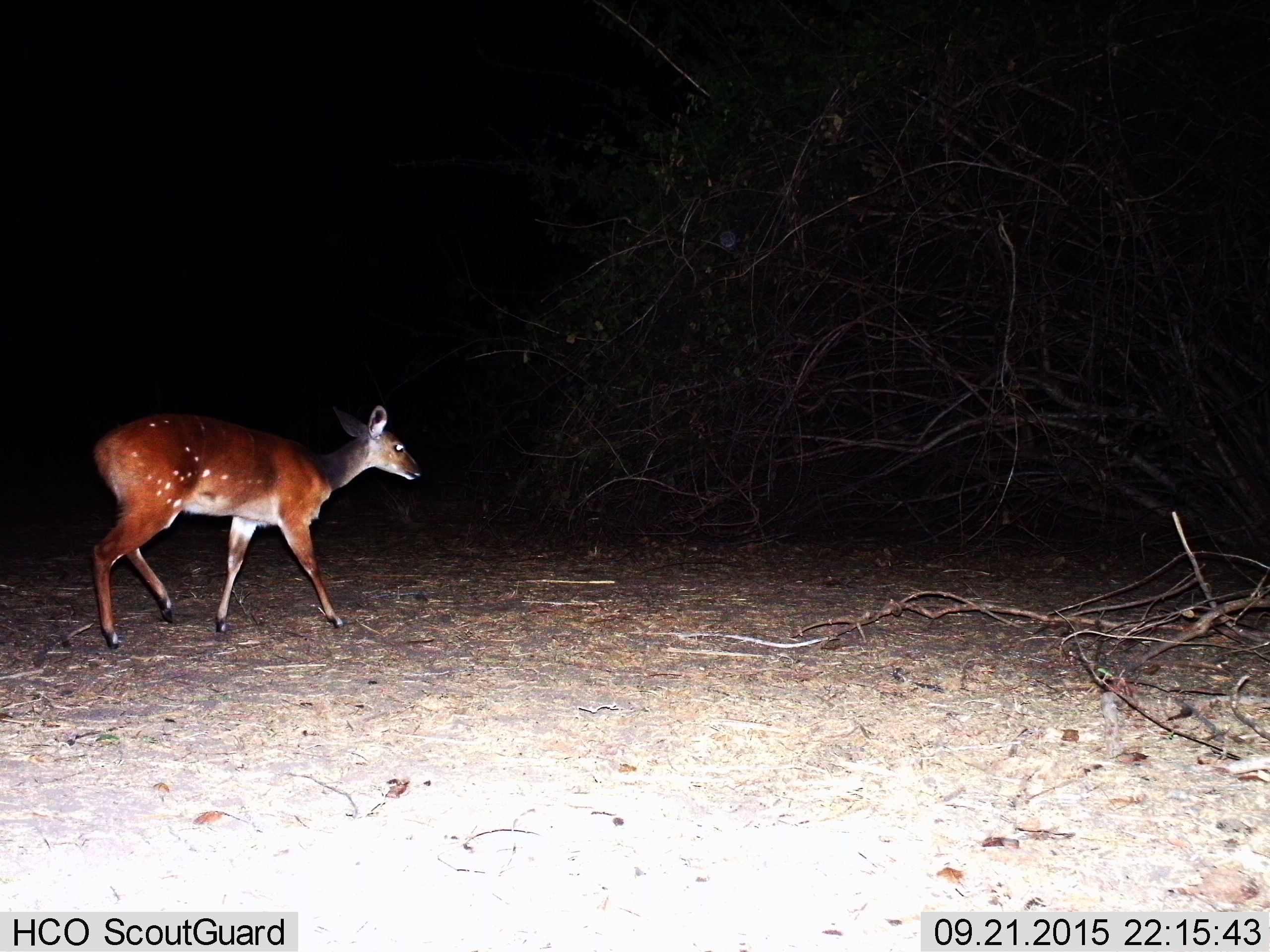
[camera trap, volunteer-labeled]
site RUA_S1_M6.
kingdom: Animalia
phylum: Chordata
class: Mammalia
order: Artiodactyla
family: Bovidae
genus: Tragelaphus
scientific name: Tragelaphus scriptus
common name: bushbuck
Bushbuck (Tragelaphus scriptus), count 1. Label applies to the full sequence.